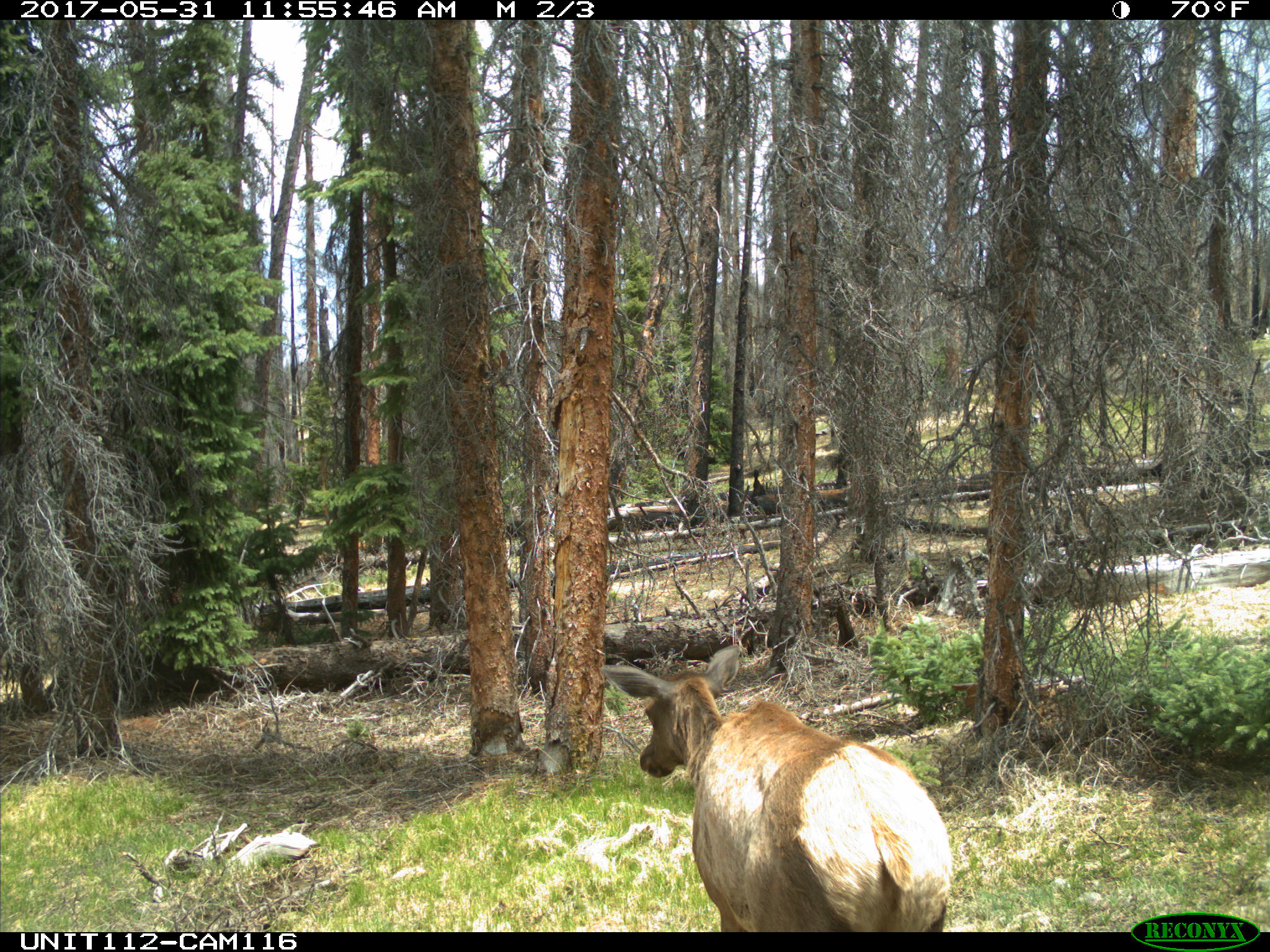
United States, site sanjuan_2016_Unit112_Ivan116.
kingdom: Animalia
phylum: Chordata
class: Mammalia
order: Artiodactyla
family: Cervidae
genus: Cervus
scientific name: Cervus elaphus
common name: red deer